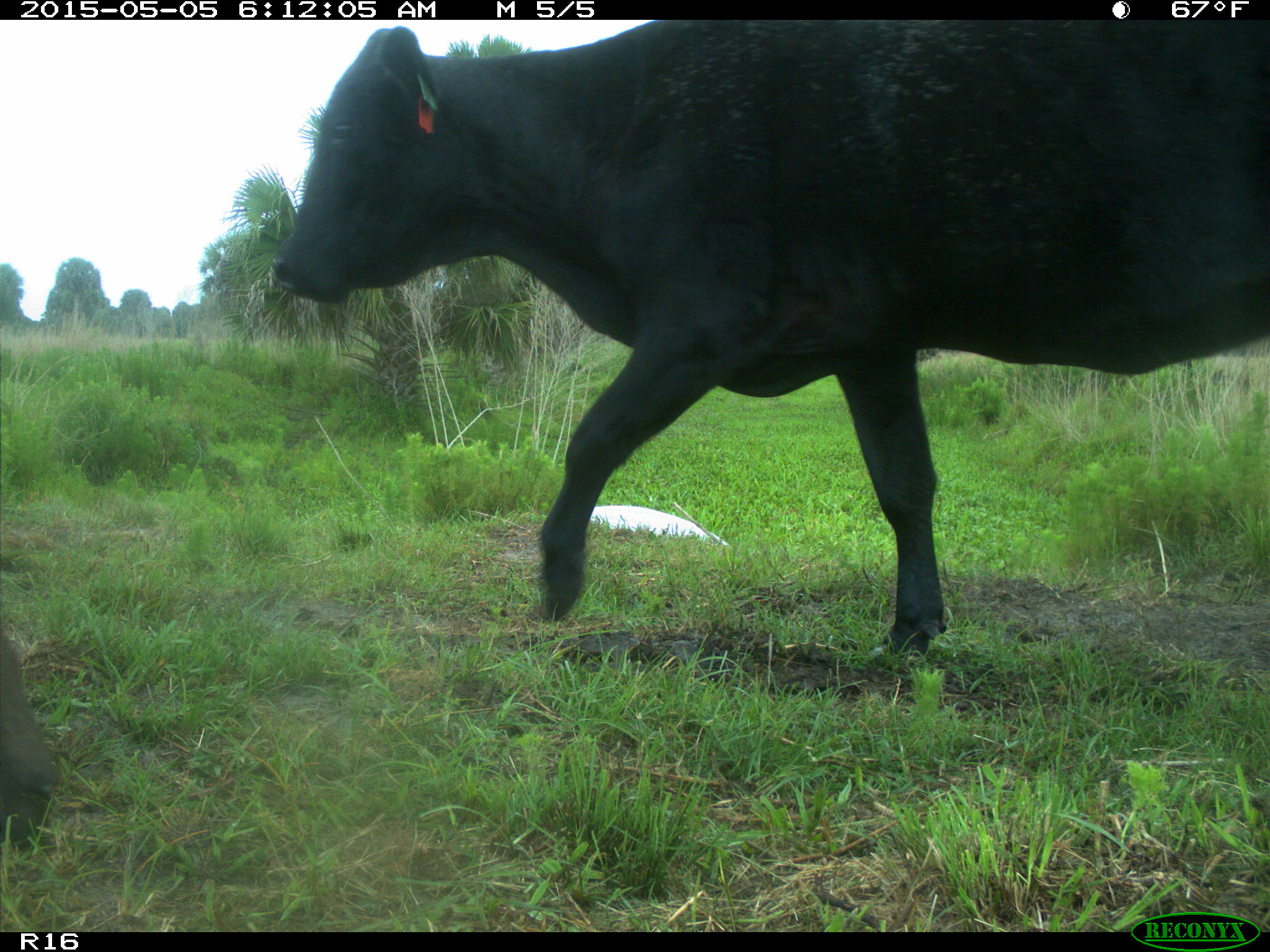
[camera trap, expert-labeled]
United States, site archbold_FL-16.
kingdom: Animalia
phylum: Chordata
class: Mammalia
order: Artiodactyla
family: Bovidae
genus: Bos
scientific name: Bos taurus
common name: domestic cow